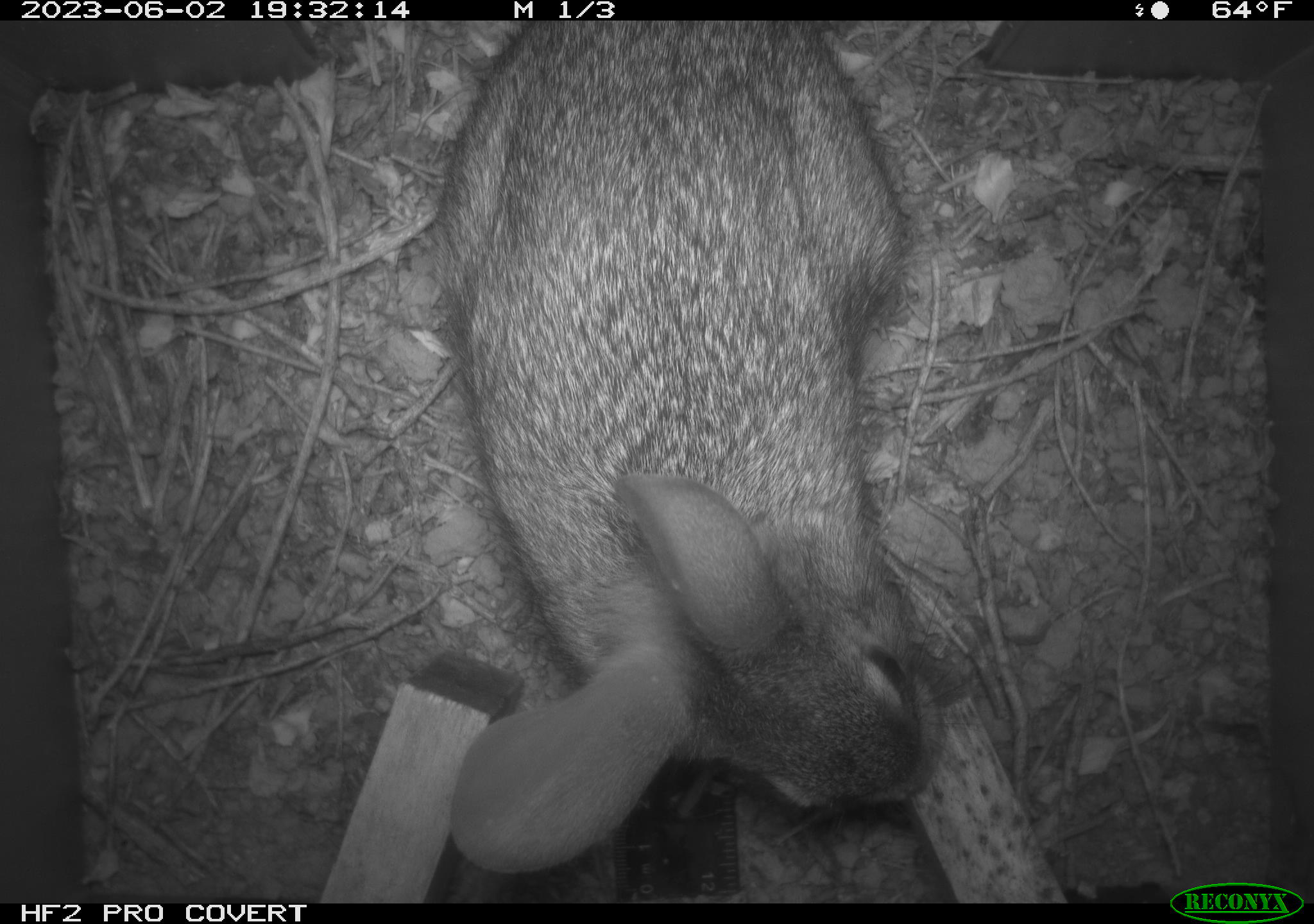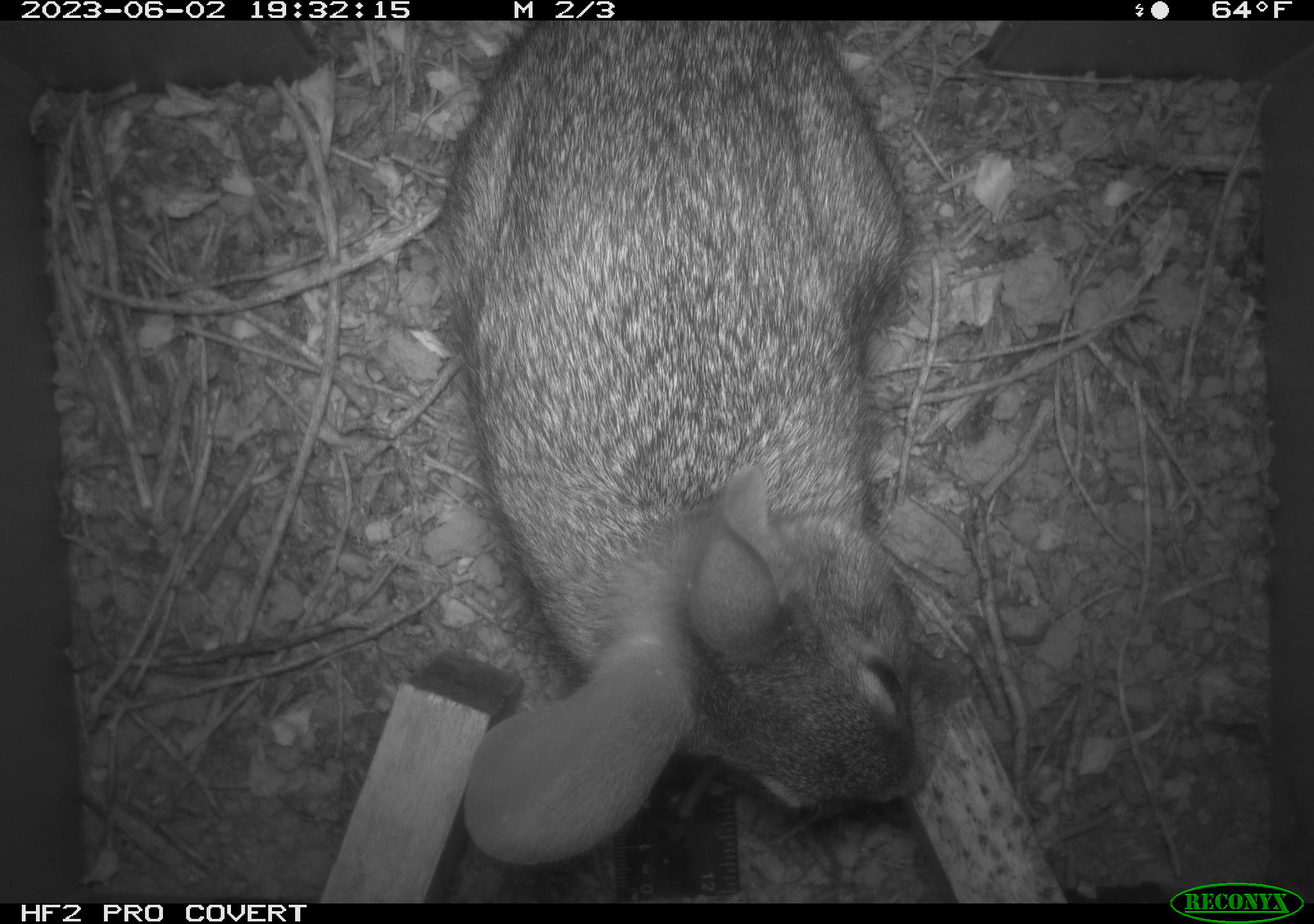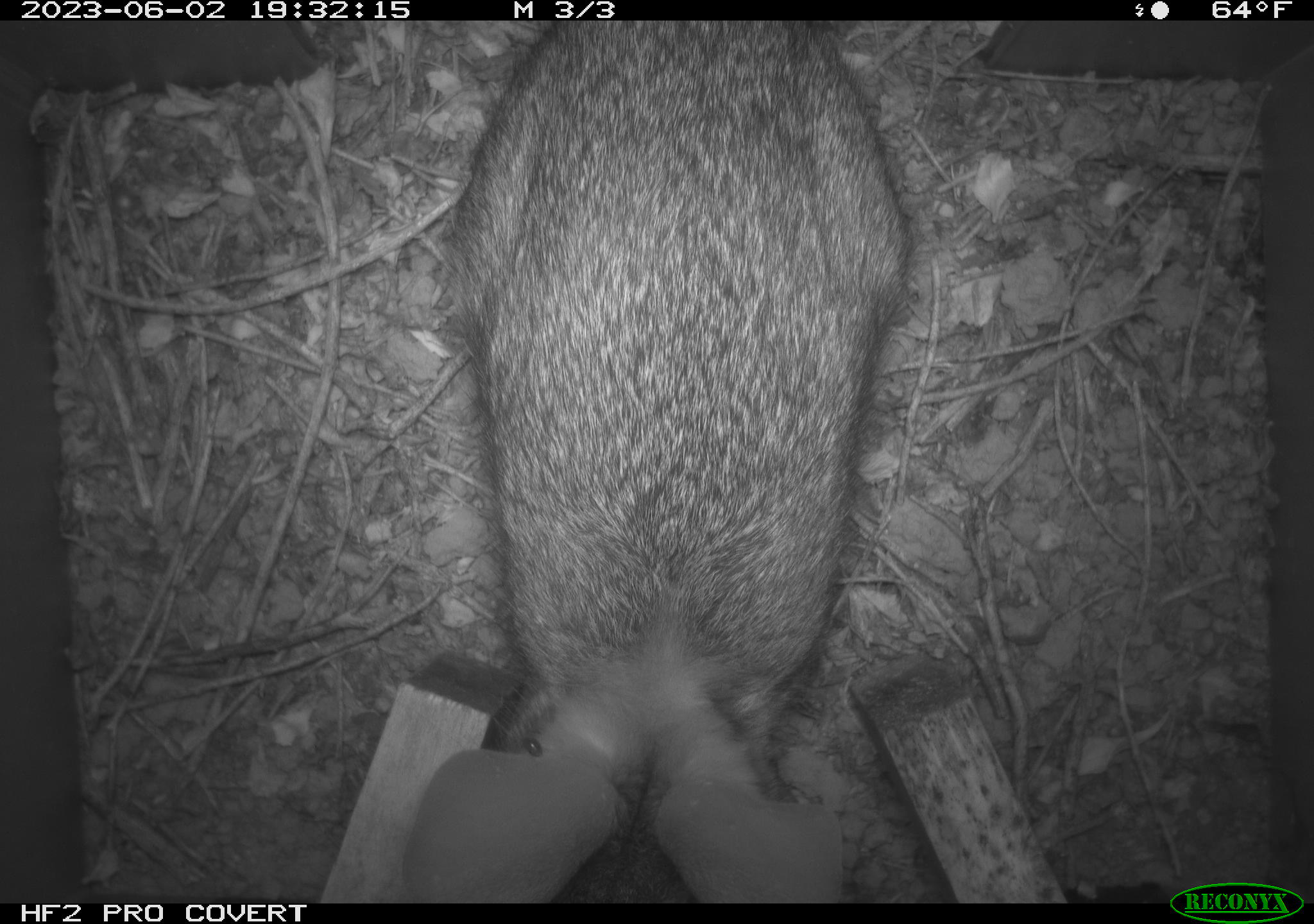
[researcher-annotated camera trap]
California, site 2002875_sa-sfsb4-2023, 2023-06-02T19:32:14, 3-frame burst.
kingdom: Animalia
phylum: Chordata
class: Mammalia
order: Lagomorpha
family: Leporidae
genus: Sylvilagus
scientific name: Sylvilagus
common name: cottontail rabbits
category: sylvilagus species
Sylvilagus species (cottontail rabbits) (Sylvilagus).